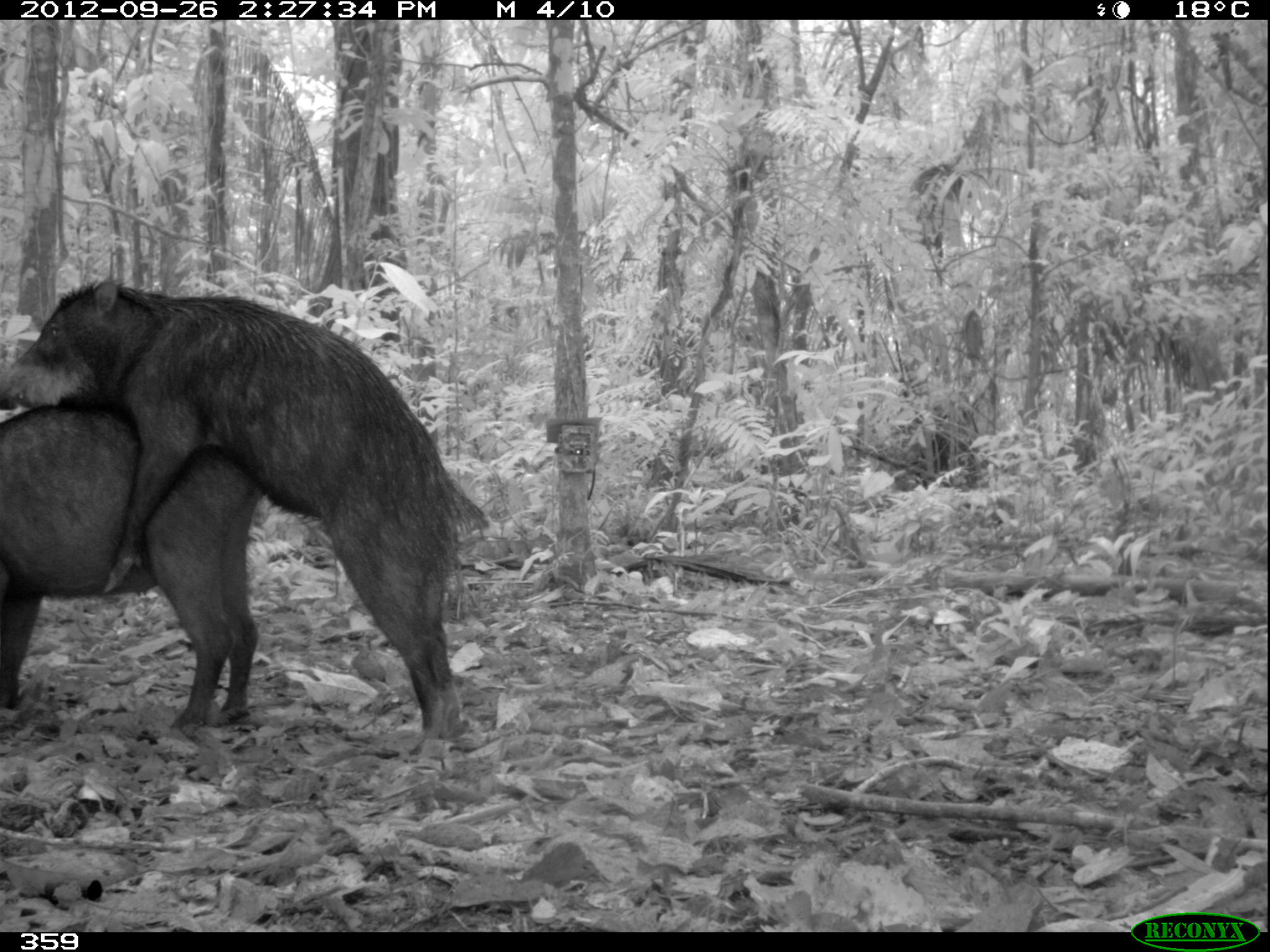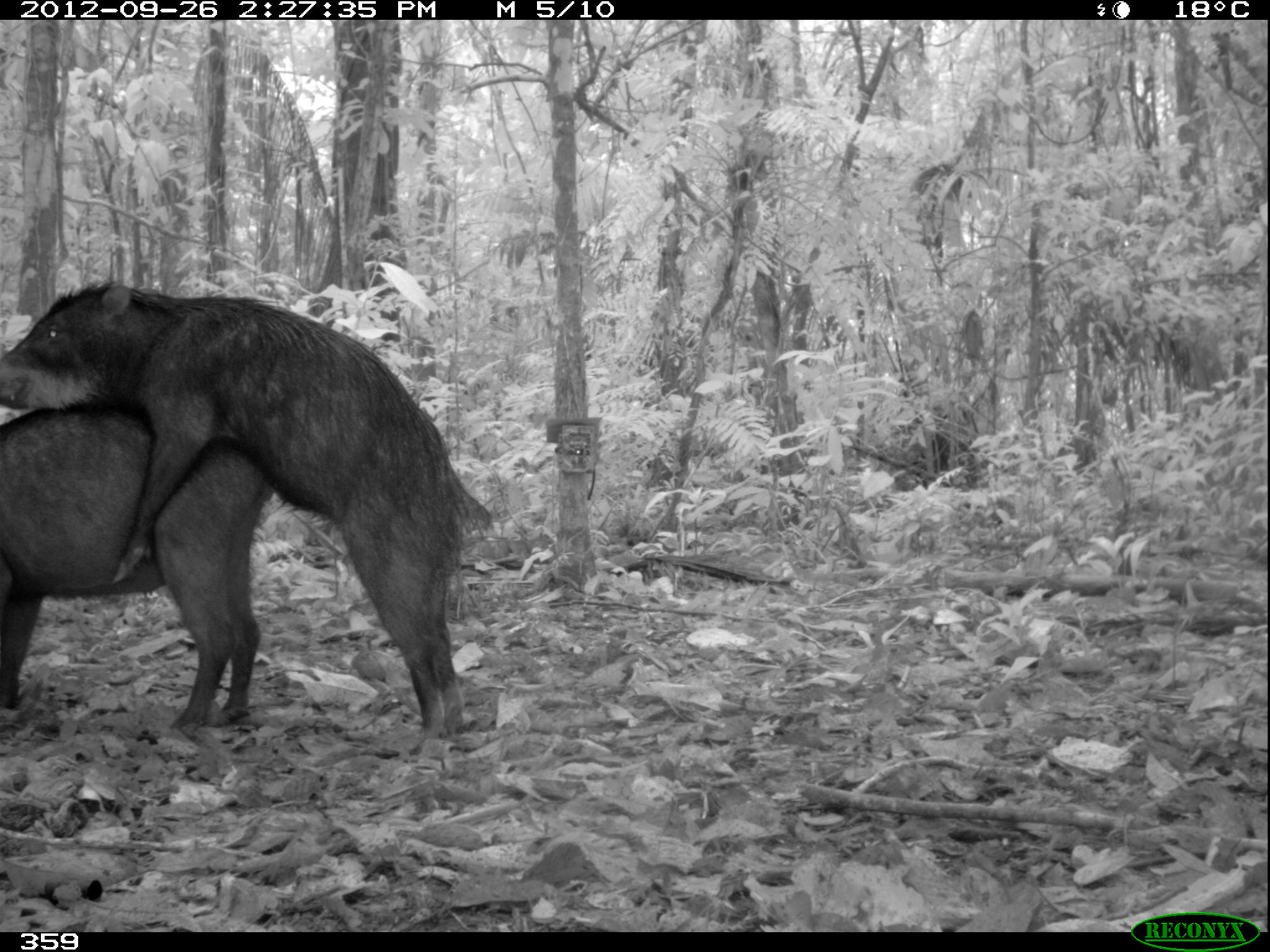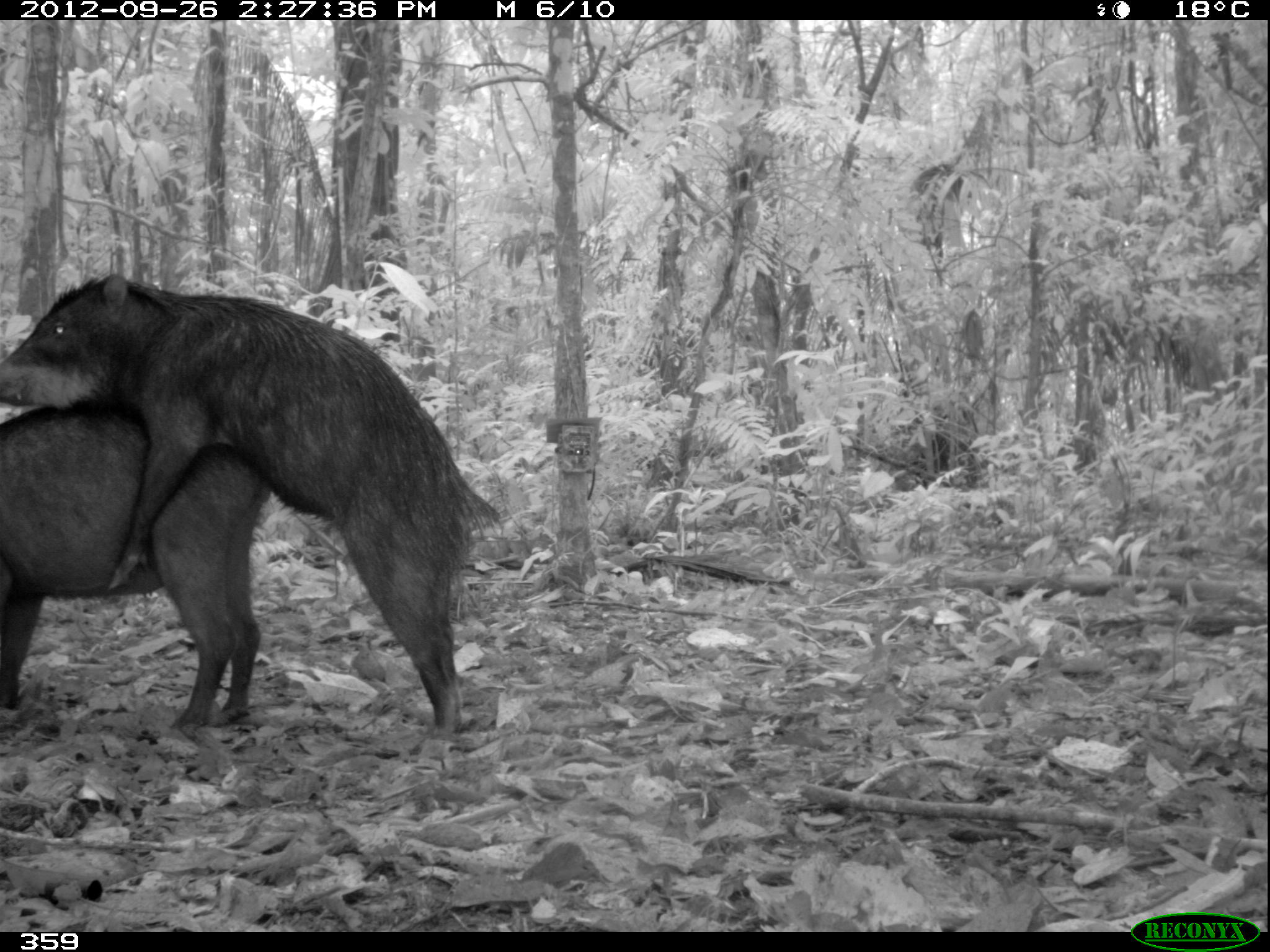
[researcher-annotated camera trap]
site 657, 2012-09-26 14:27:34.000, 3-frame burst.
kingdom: Animalia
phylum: Chordata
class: Mammalia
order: Artiodactyla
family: Tayassuidae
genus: Tayassu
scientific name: Tayassu pecari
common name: white-lipped peccary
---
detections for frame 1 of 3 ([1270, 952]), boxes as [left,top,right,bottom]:
tayassu pecari: [0,276,490,754]; [0,395,282,725]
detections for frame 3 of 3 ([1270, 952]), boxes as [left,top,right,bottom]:
tayassu pecari: [0,269,498,754]; [0,396,268,735]